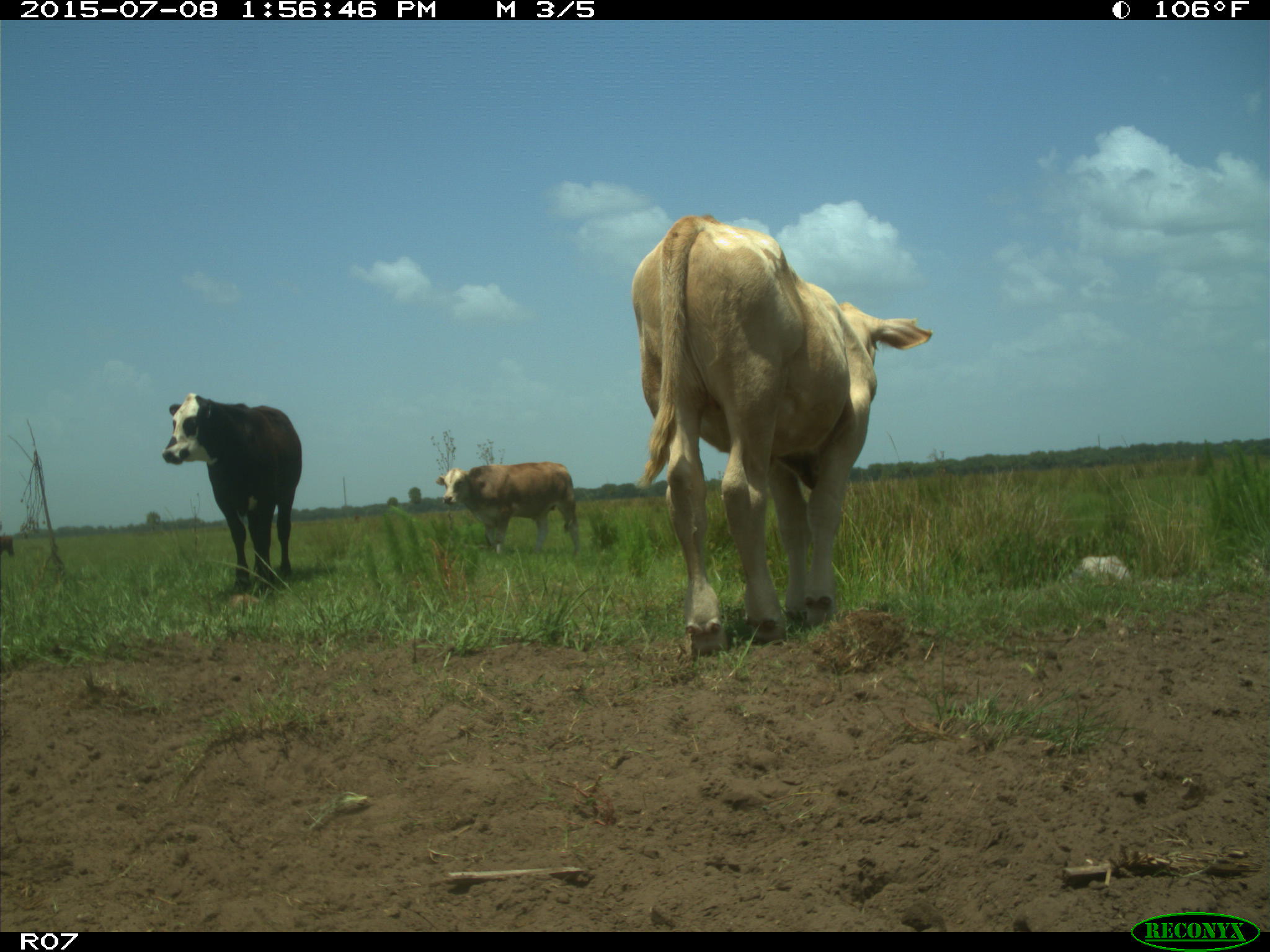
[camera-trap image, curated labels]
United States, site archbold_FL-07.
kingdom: Animalia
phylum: Chordata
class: Mammalia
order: Artiodactyla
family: Bovidae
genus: Bos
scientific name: Bos taurus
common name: domestic cow